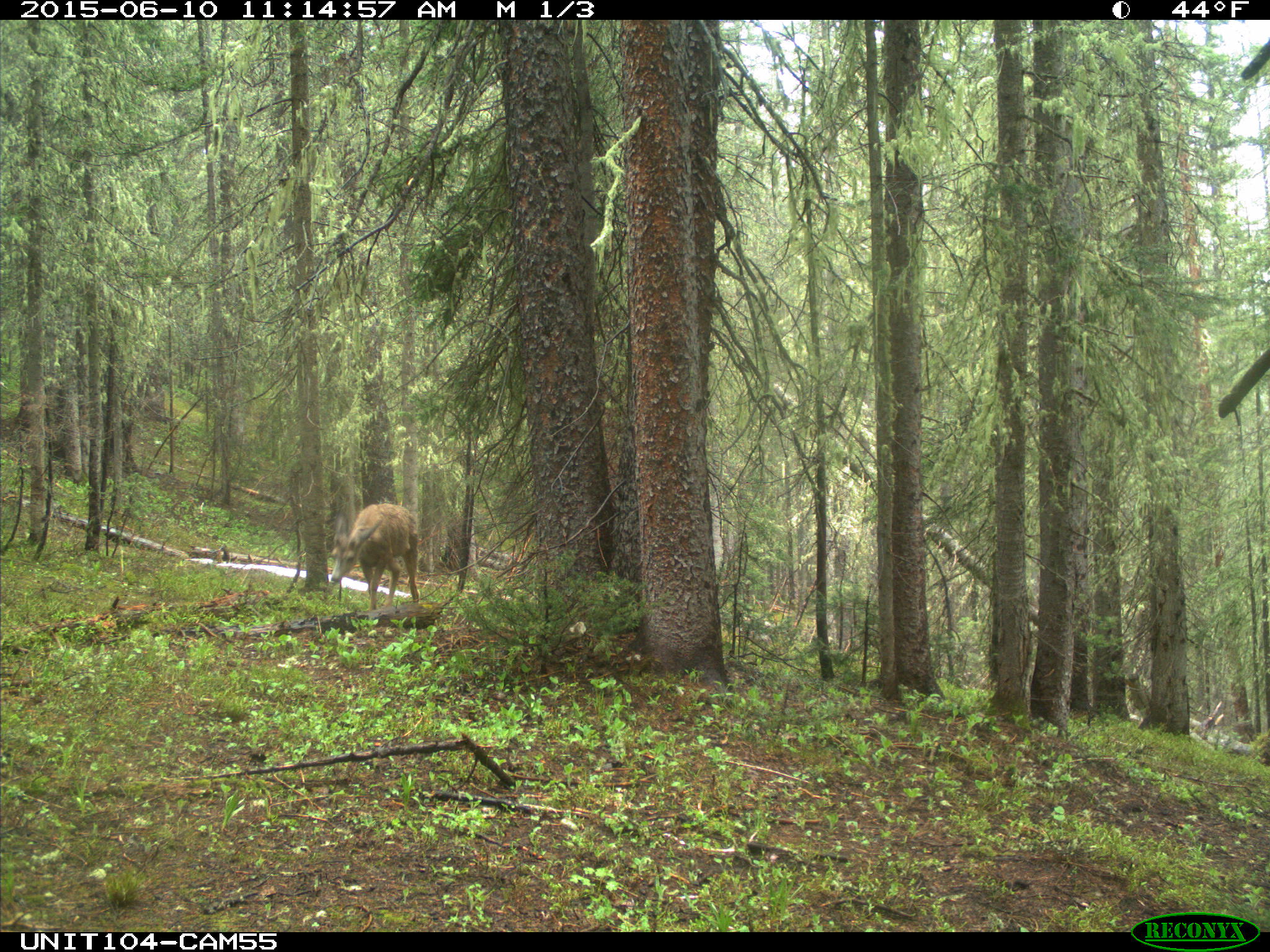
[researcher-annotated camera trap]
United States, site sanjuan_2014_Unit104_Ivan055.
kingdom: Animalia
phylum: Chordata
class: Mammalia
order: Artiodactyla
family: Cervidae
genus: Odocoileus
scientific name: Odocoileus hemionus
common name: mule deer